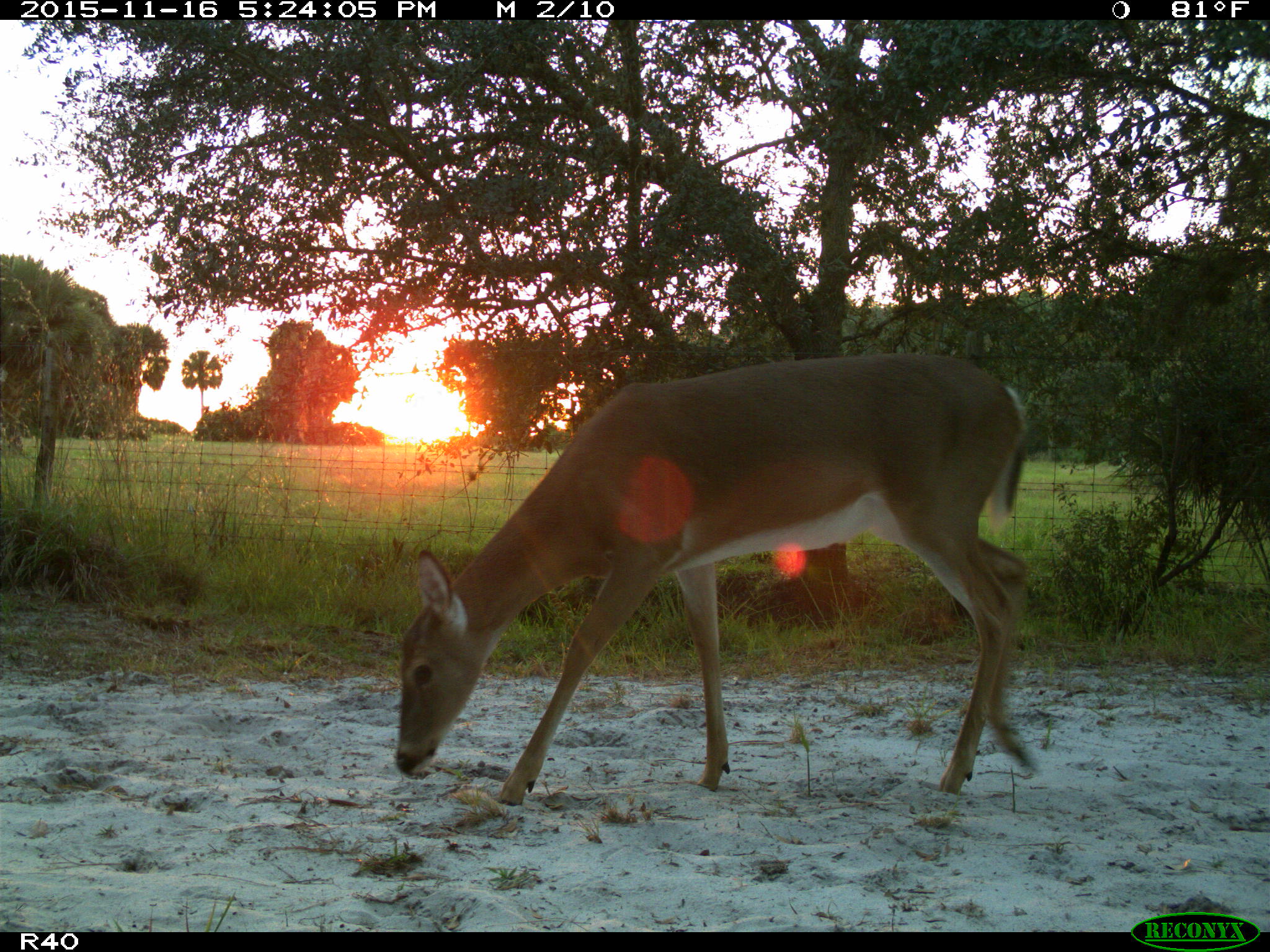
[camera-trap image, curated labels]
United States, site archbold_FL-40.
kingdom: Animalia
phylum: Chordata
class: Mammalia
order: Artiodactyla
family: Cervidae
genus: Odocoileus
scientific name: Odocoileus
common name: deer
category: unidentified deer